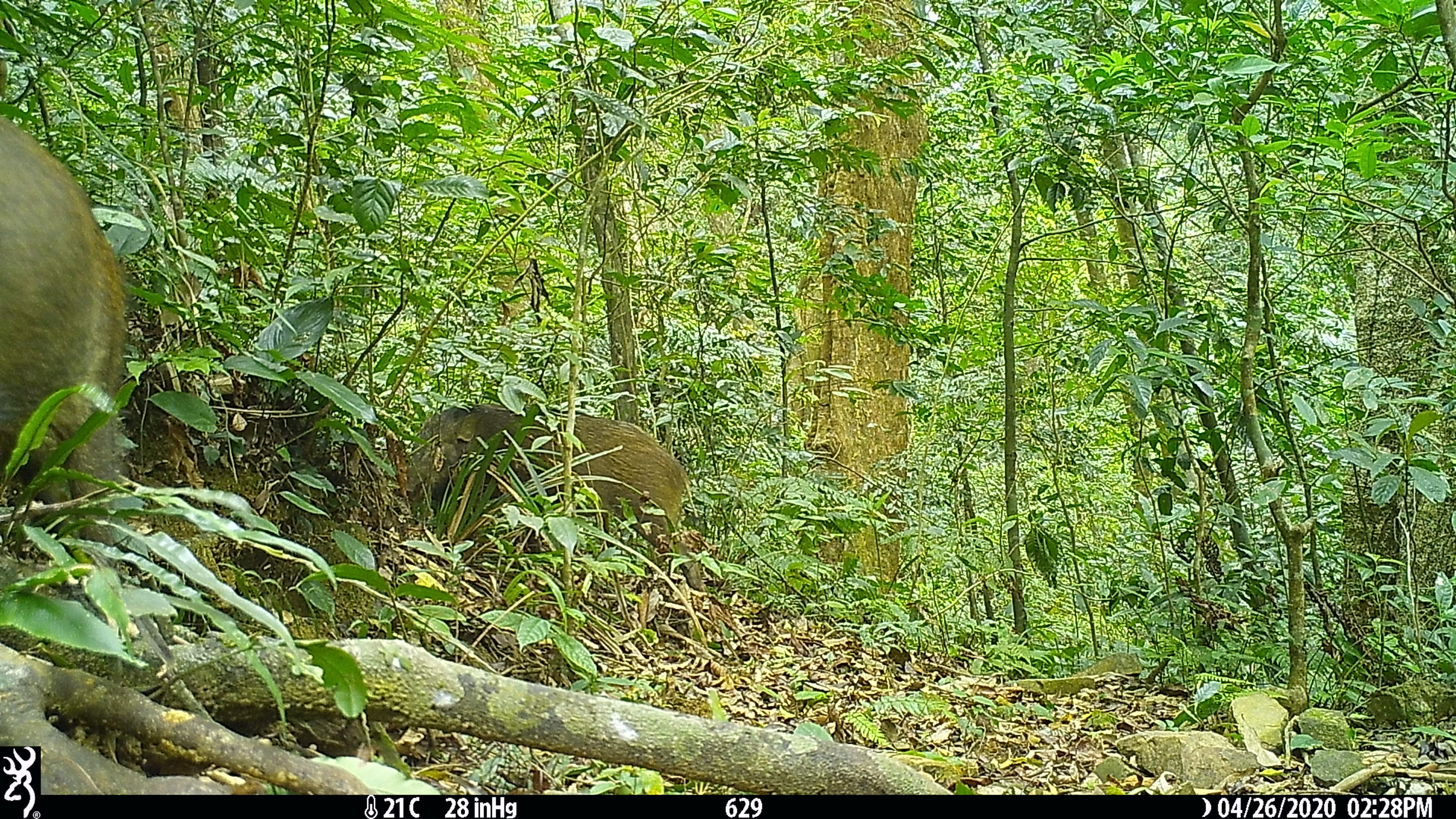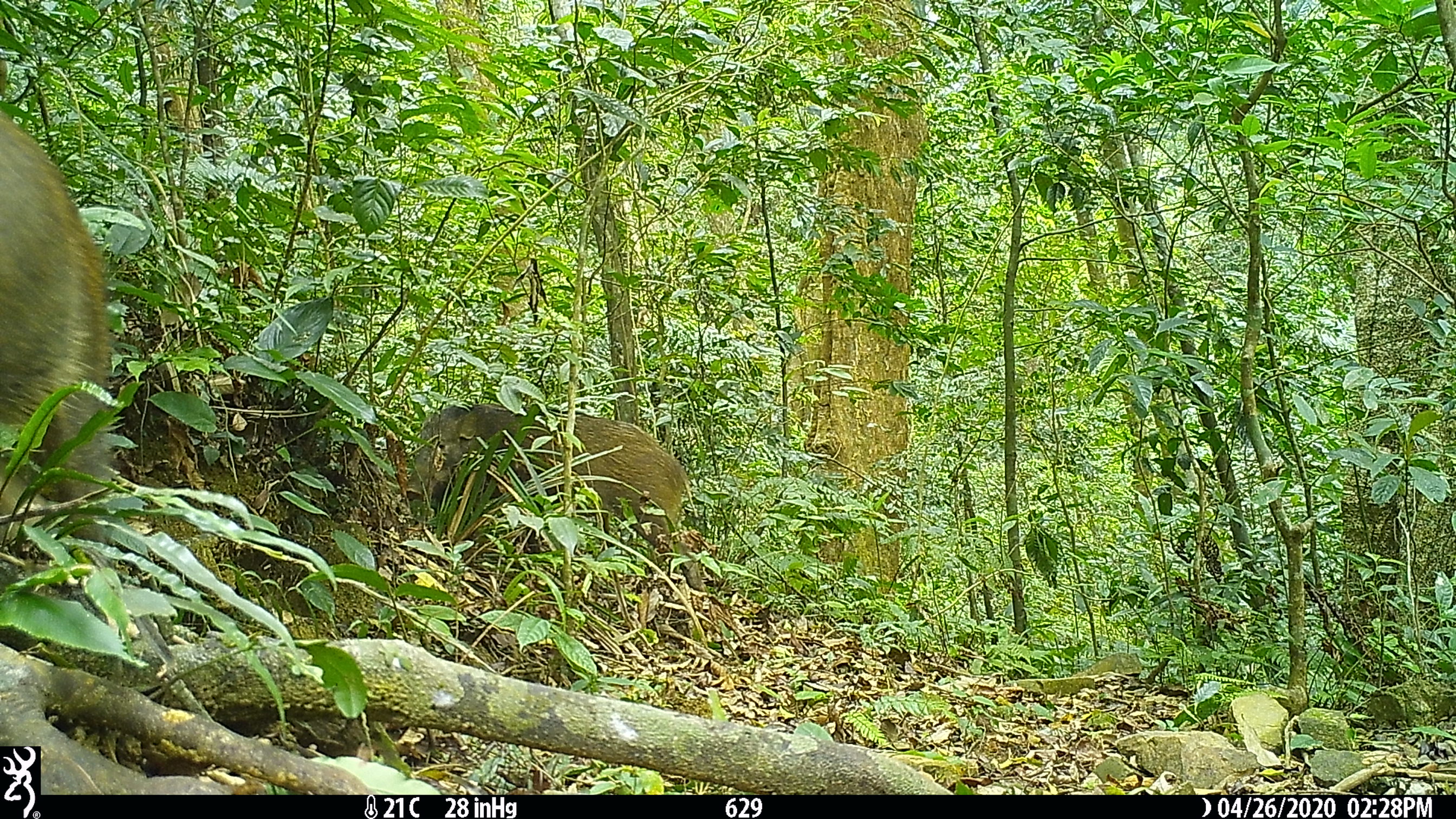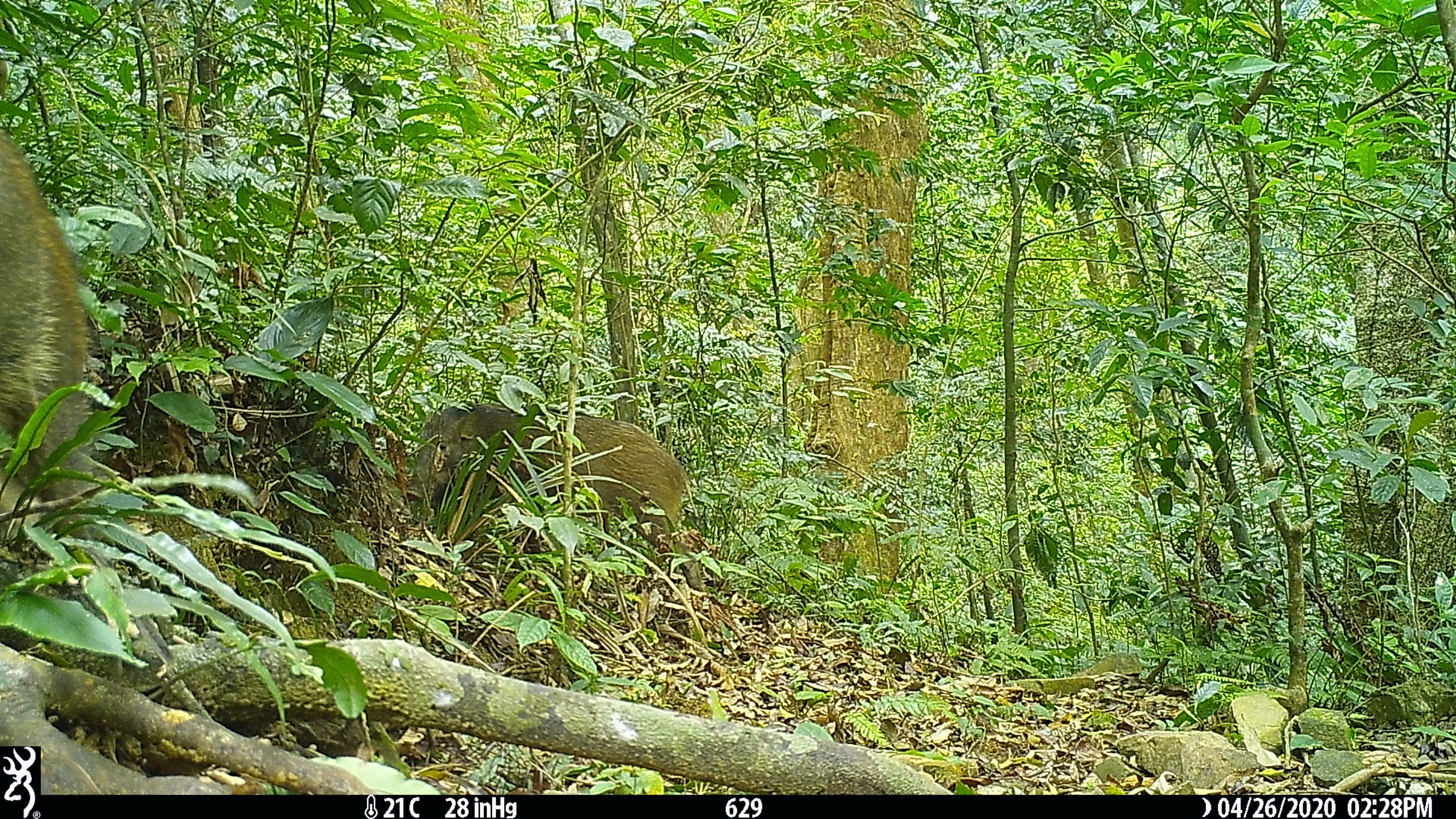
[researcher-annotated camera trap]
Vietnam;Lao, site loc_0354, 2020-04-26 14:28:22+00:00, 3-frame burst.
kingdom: Animalia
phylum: Chordata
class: Mammalia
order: Artiodactyla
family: Suidae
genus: Sus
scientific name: Sus scrofa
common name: eurasian wild pig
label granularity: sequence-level